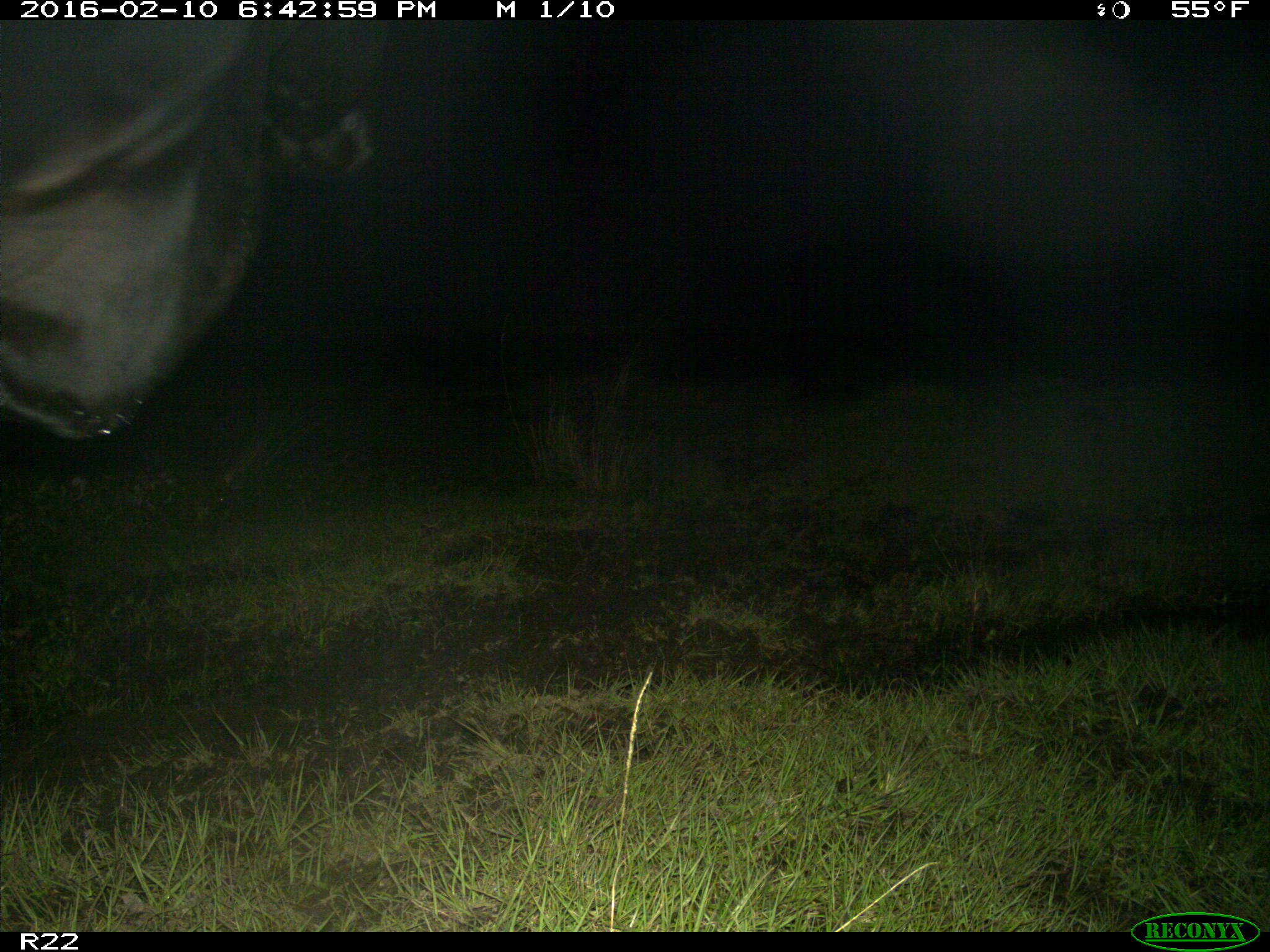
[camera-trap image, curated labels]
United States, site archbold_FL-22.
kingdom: Animalia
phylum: Chordata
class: Mammalia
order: Artiodactyla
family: Bovidae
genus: Bos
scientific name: Bos taurus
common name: domestic cow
Bos taurus (domestic cow).